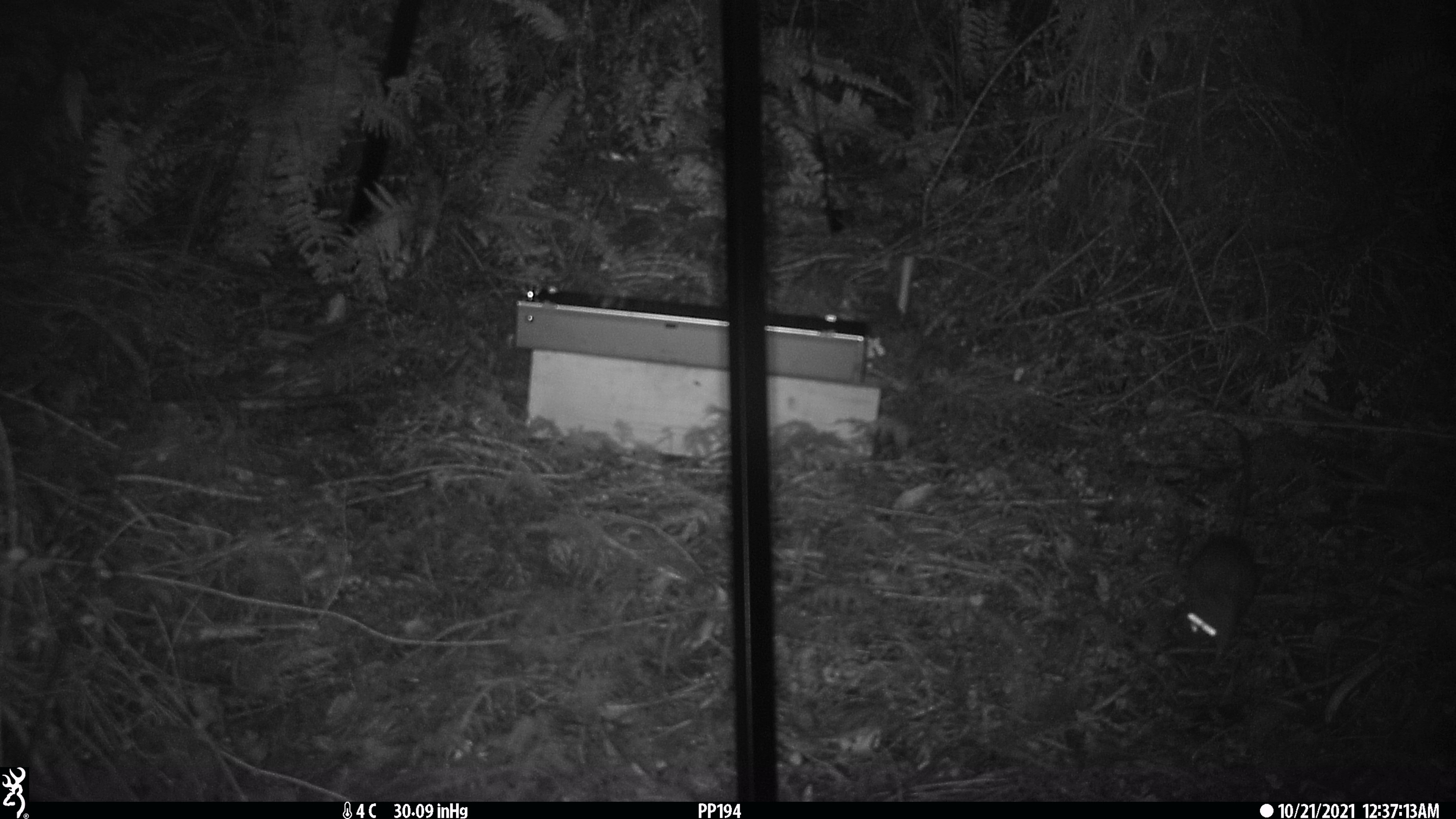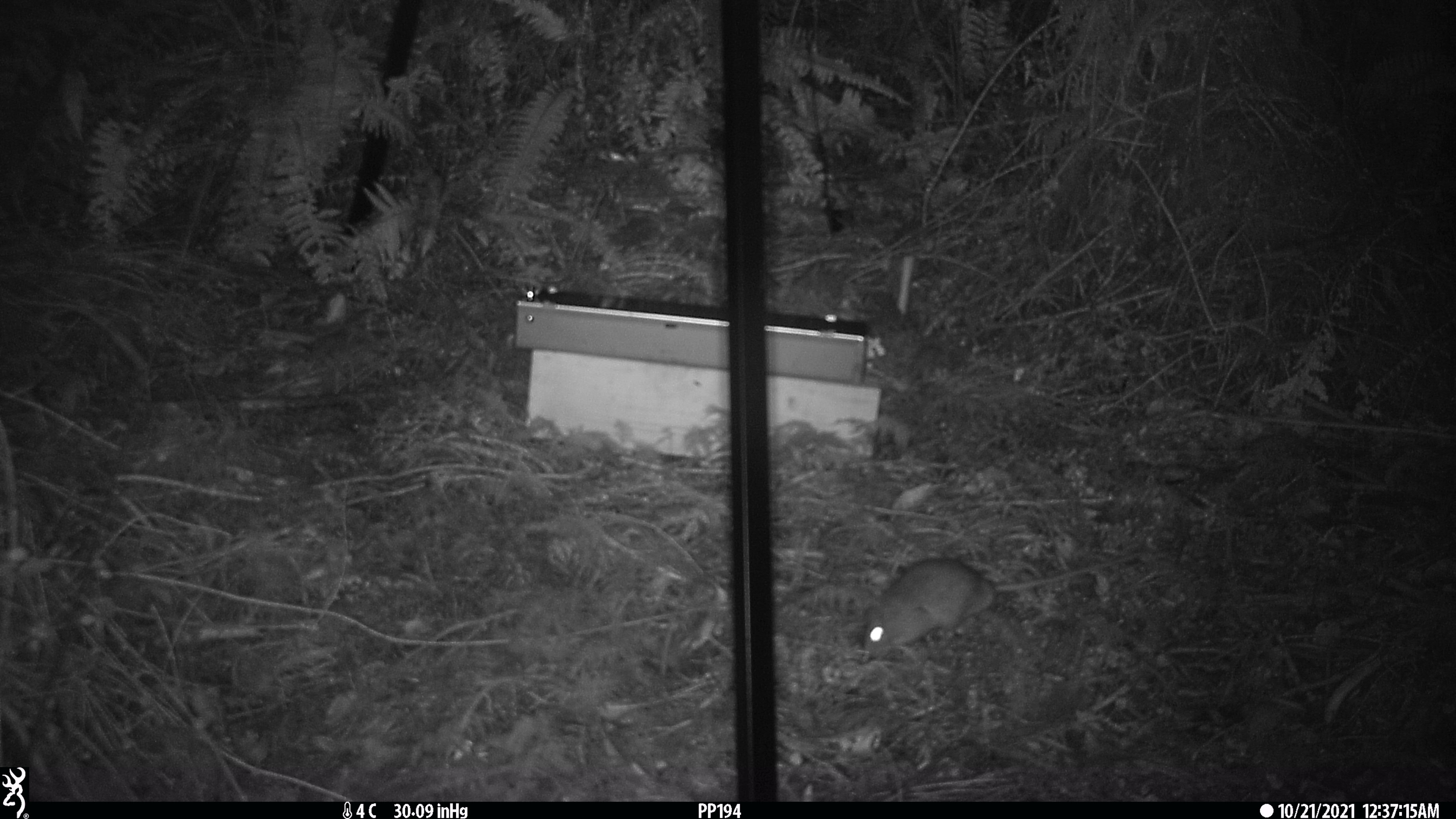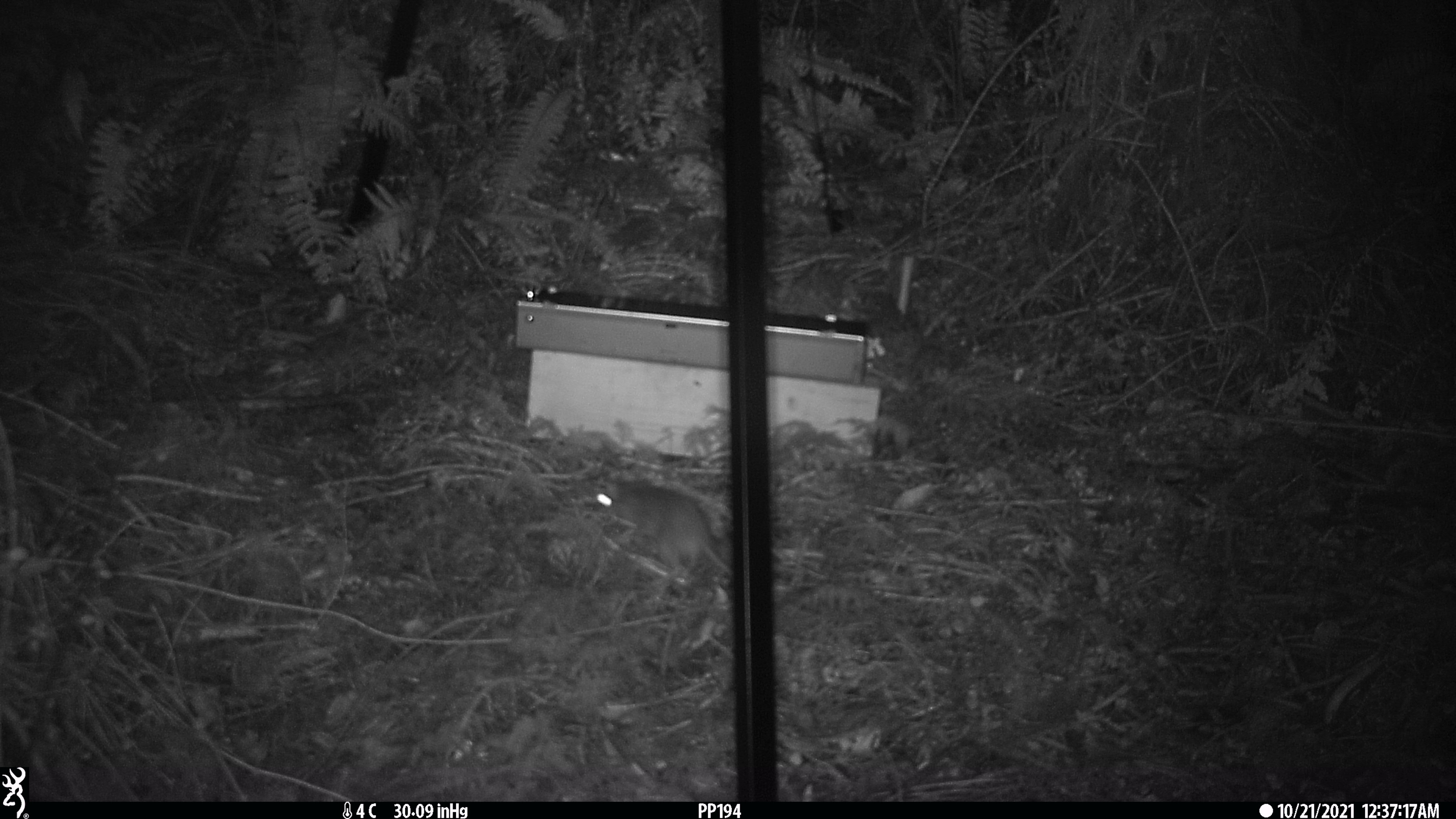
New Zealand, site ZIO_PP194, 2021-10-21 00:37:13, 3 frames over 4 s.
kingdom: Animalia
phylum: Chordata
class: Mammalia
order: Rodentia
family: Muridae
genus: Rattus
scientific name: Rattus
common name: rat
Rat (Rattus).